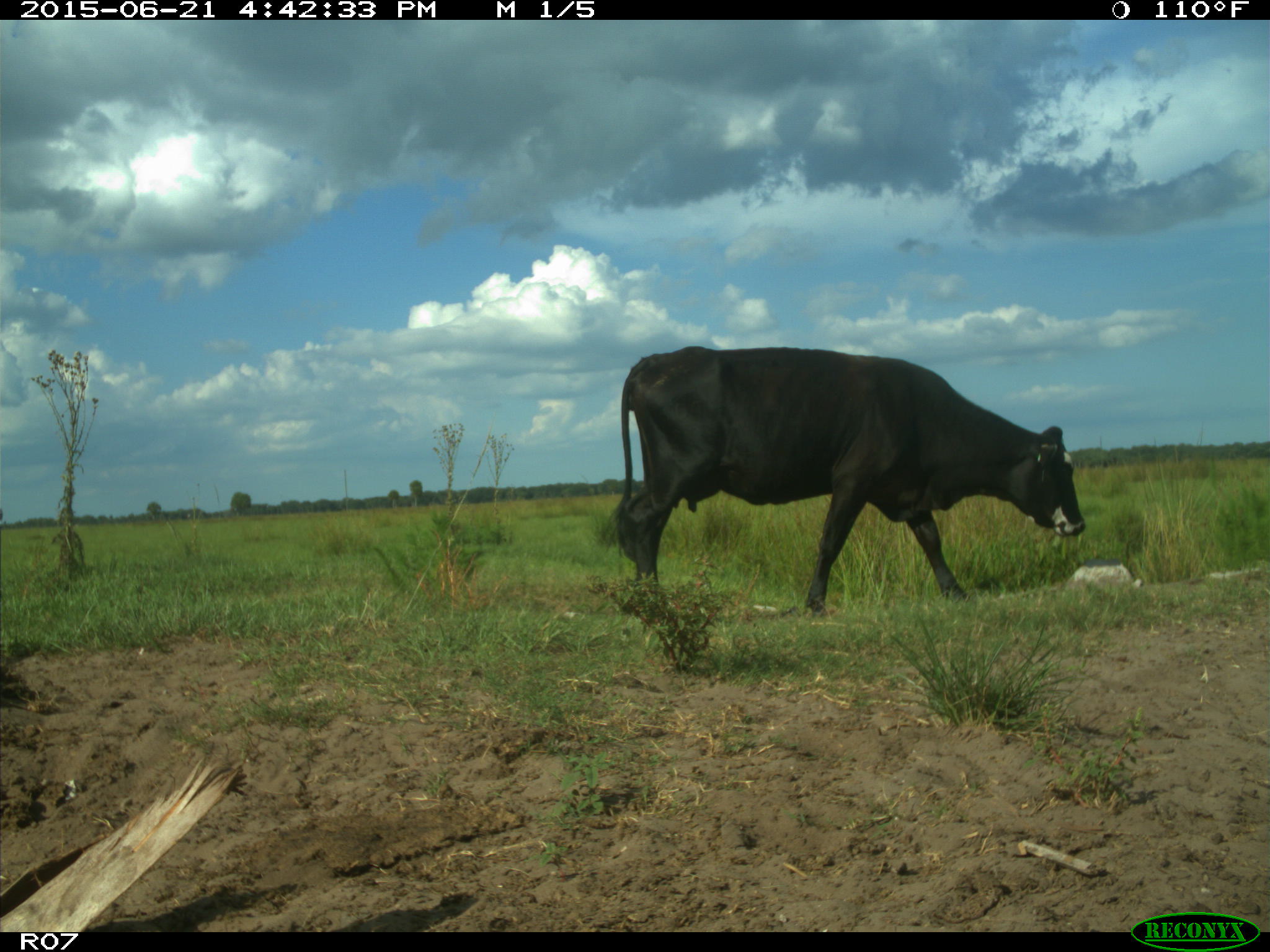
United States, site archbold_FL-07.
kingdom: Animalia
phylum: Chordata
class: Mammalia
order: Artiodactyla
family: Bovidae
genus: Bos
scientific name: Bos taurus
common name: domestic cow